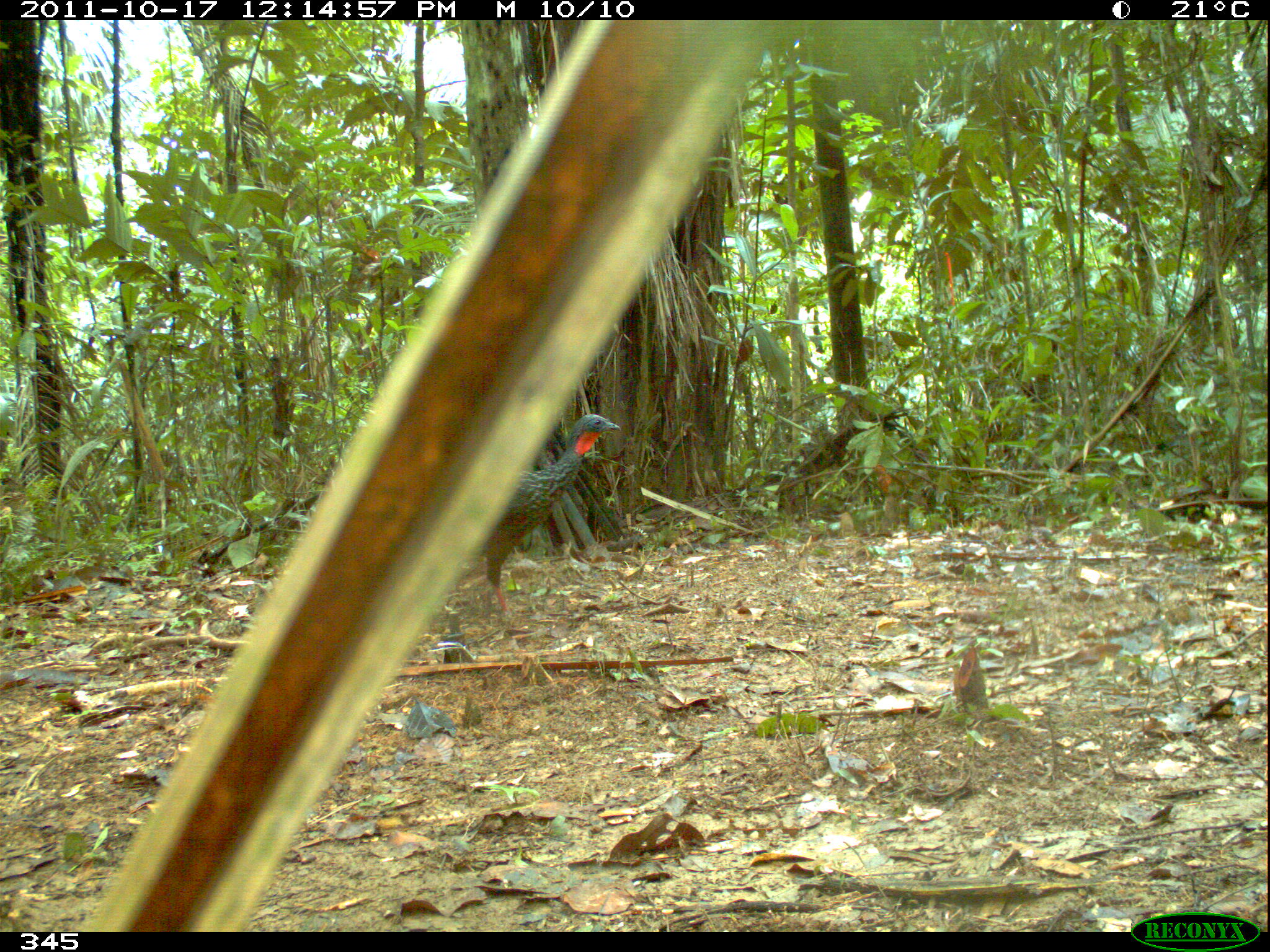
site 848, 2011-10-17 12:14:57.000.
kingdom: Animalia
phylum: Chordata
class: Aves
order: Galliformes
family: Cracidae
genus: Penelope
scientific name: Penelope jacquacu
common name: spix's guan